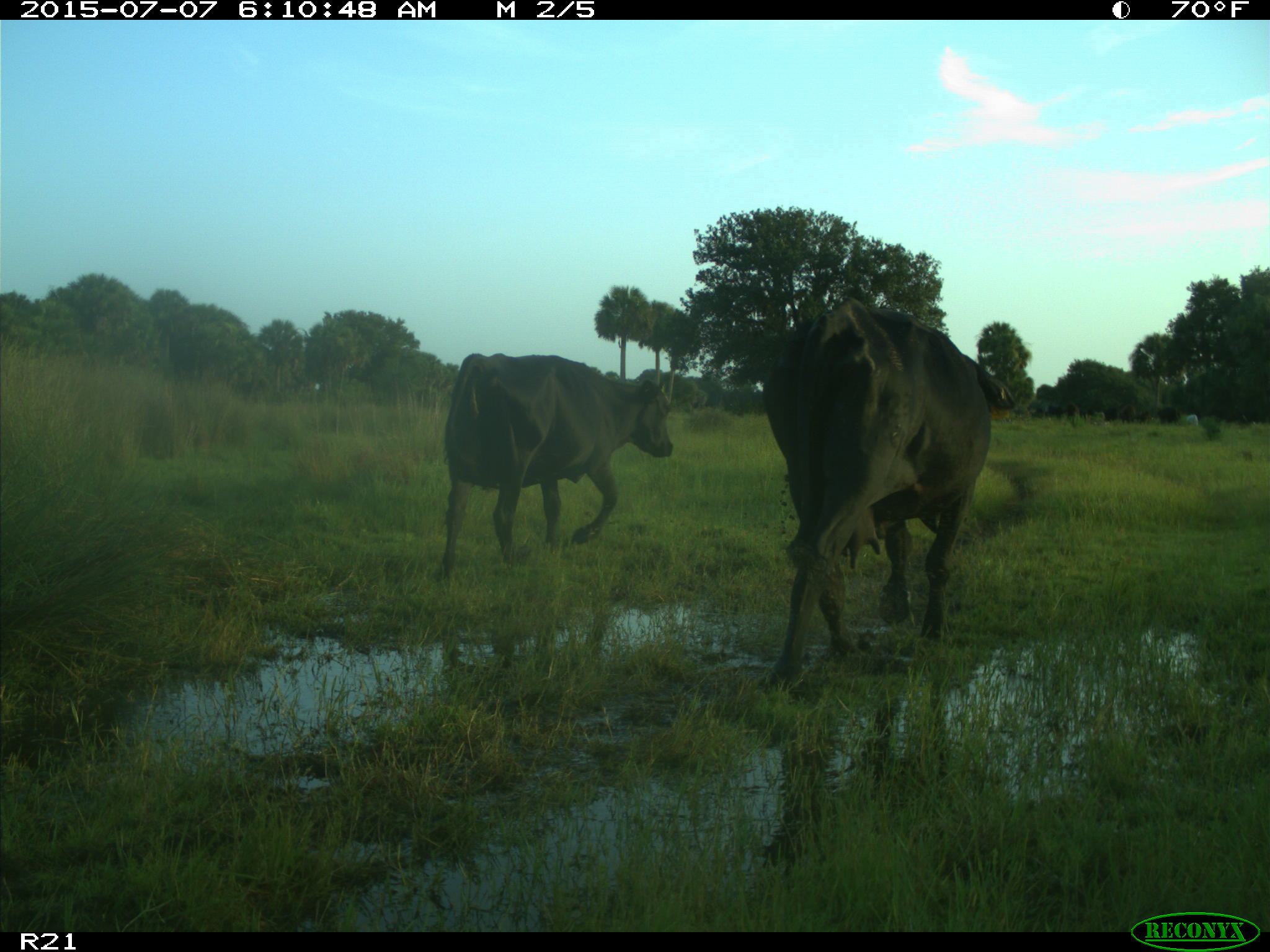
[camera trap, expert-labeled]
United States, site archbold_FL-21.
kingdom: Animalia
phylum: Chordata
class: Mammalia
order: Artiodactyla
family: Bovidae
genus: Bos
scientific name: Bos taurus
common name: domestic cow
Bos taurus (domestic cow).